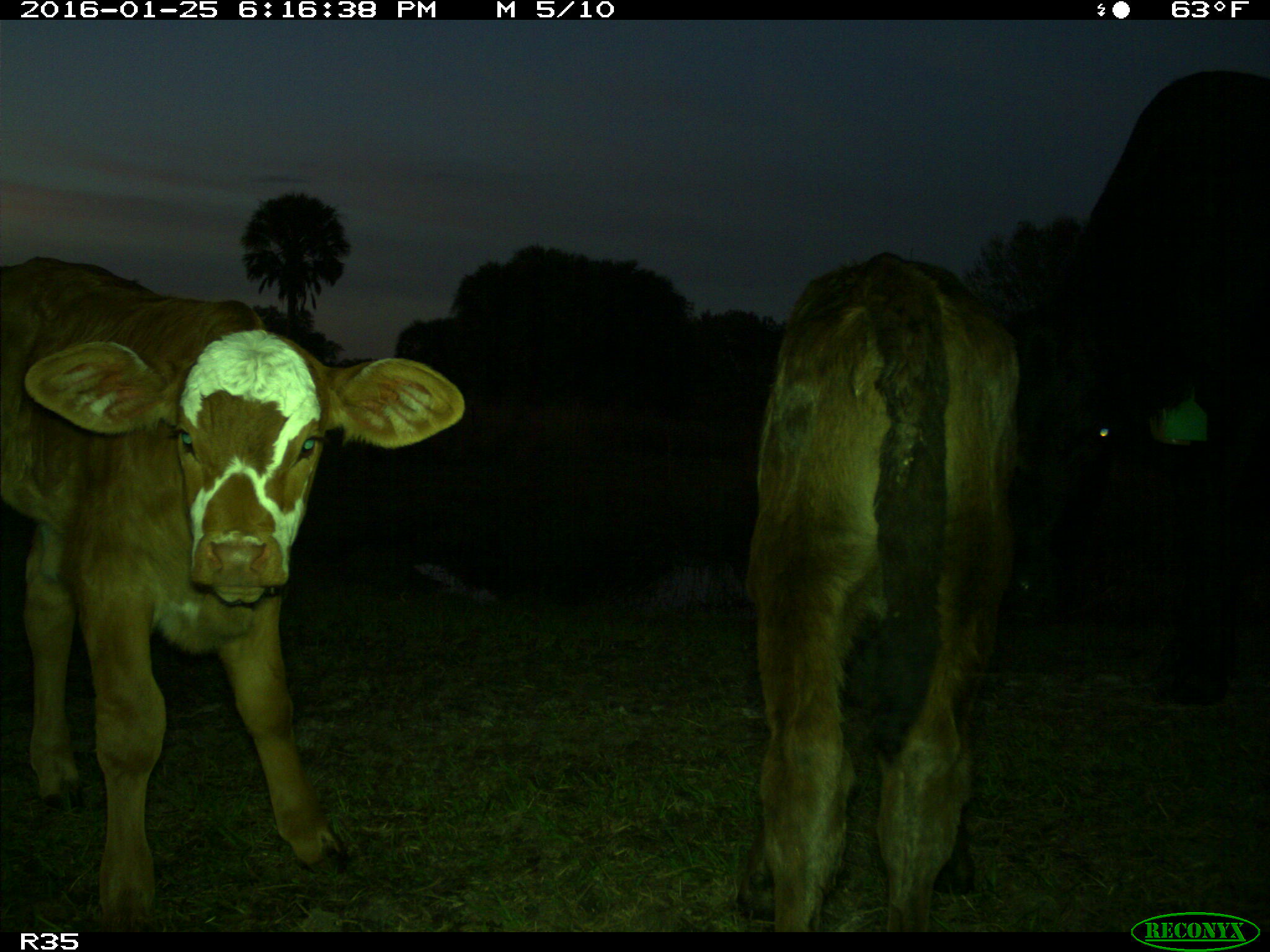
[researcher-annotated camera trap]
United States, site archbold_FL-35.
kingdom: Animalia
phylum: Chordata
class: Mammalia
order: Artiodactyla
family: Bovidae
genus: Bos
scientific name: Bos taurus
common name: domestic cow